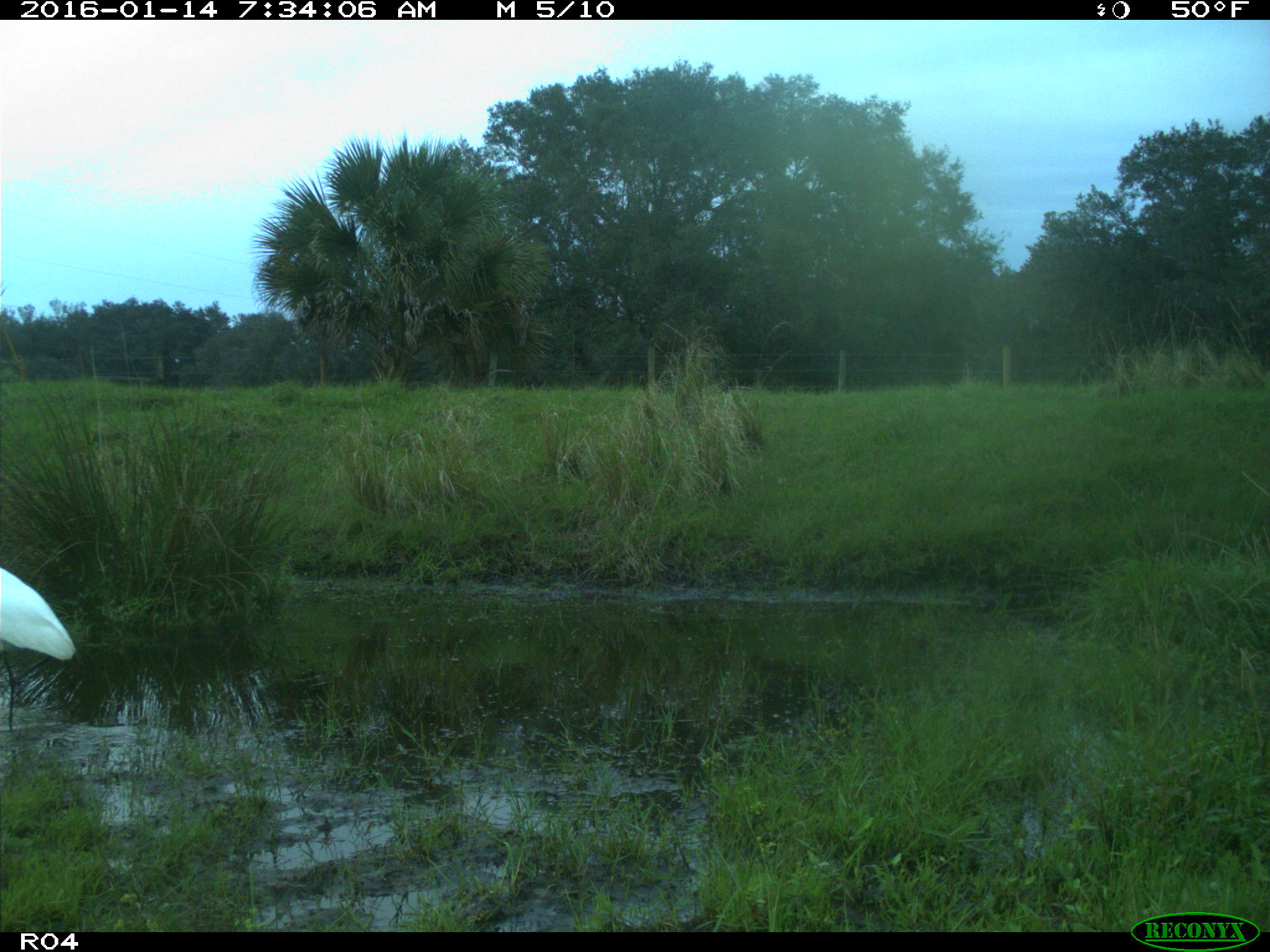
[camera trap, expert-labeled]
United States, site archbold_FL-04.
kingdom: Animalia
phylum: Chordata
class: Aves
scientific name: Aves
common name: birds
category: unidentified bird